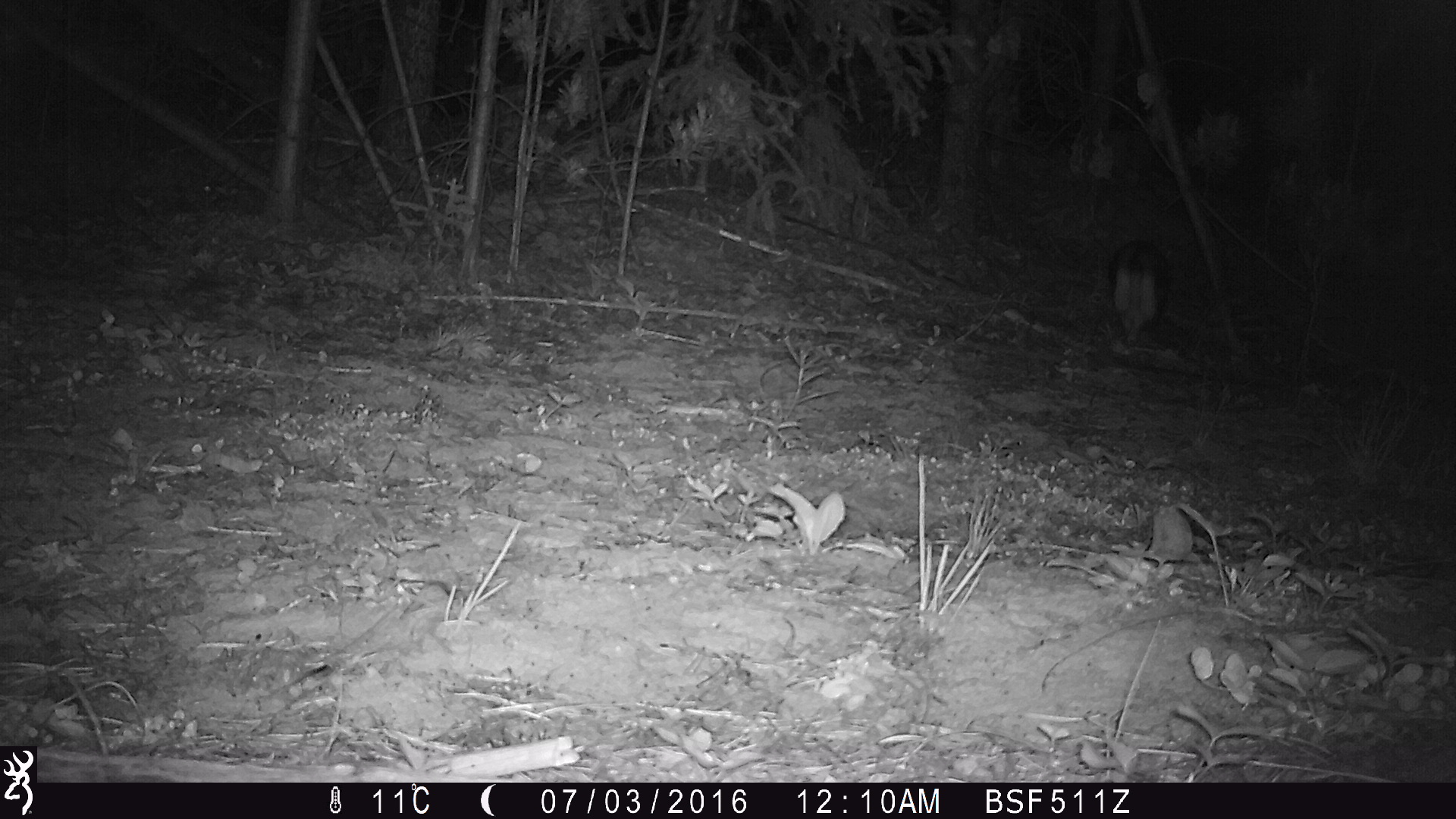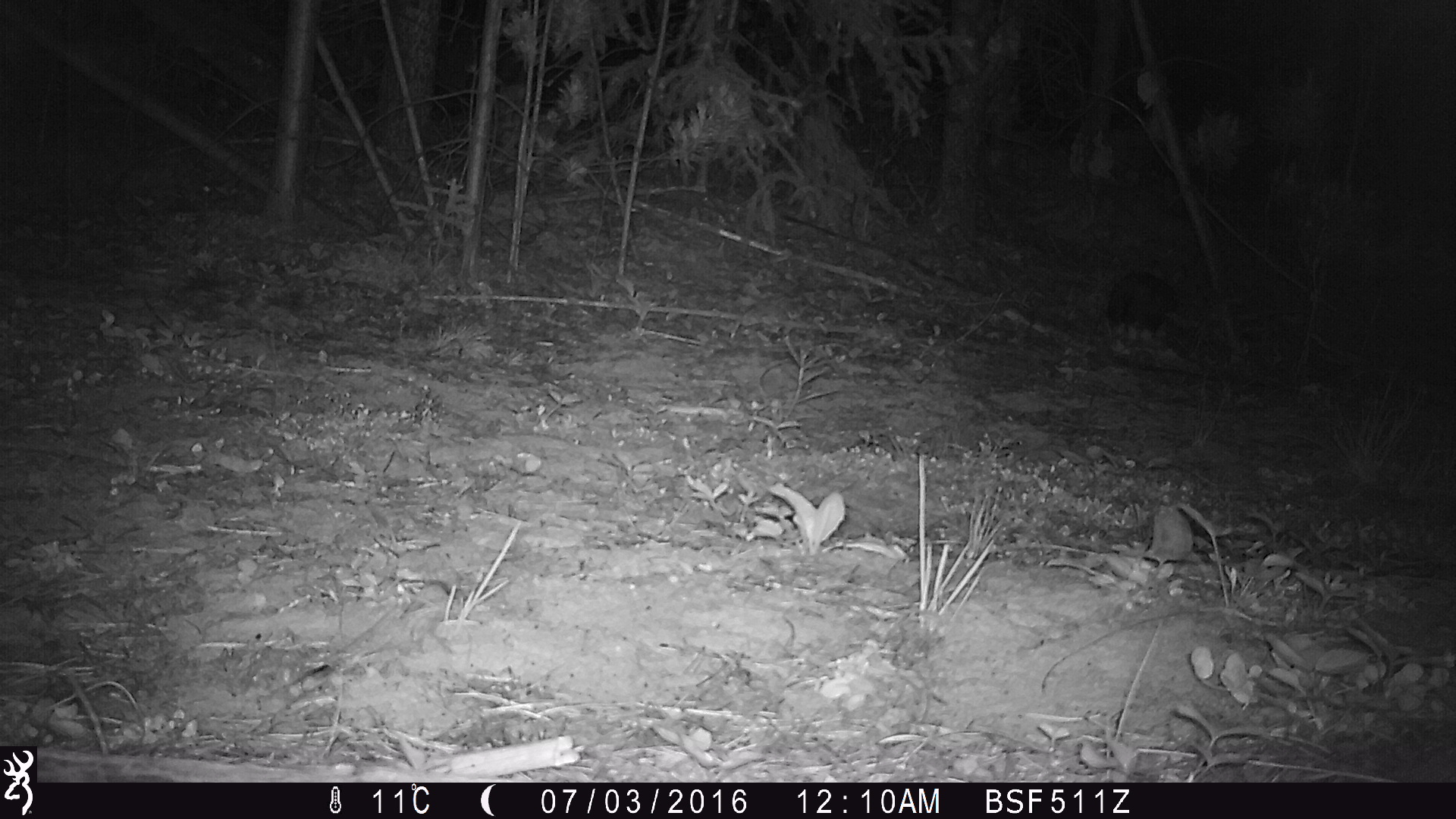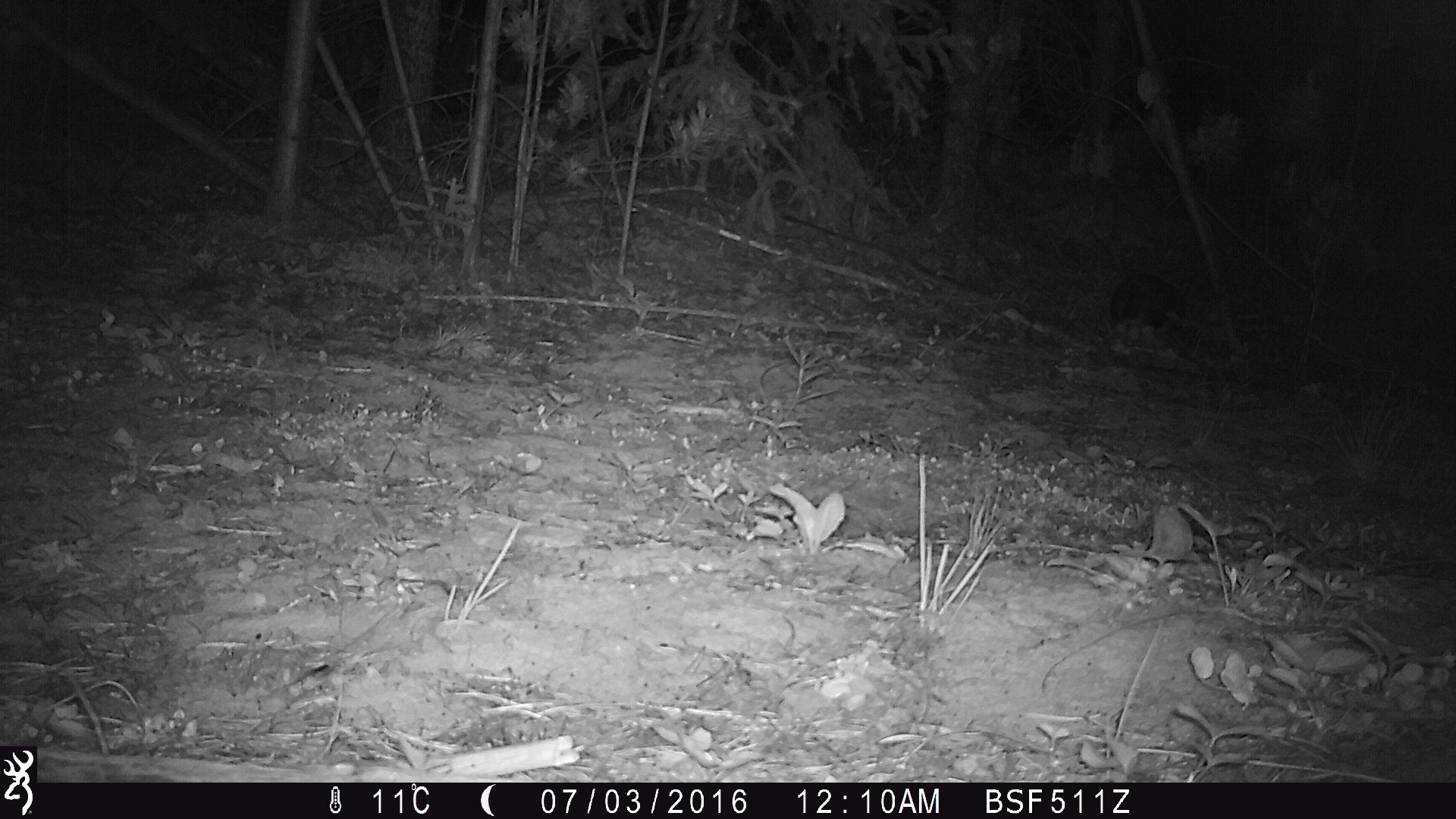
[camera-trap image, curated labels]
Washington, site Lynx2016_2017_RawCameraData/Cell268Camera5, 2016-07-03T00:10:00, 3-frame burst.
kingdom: Animalia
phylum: Chordata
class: Mammalia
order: Lagomorpha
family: Leporidae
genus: Lepus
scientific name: Lepus americanus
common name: snowshoe hare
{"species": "Lepus americanus (snowshoe hare)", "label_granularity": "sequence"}